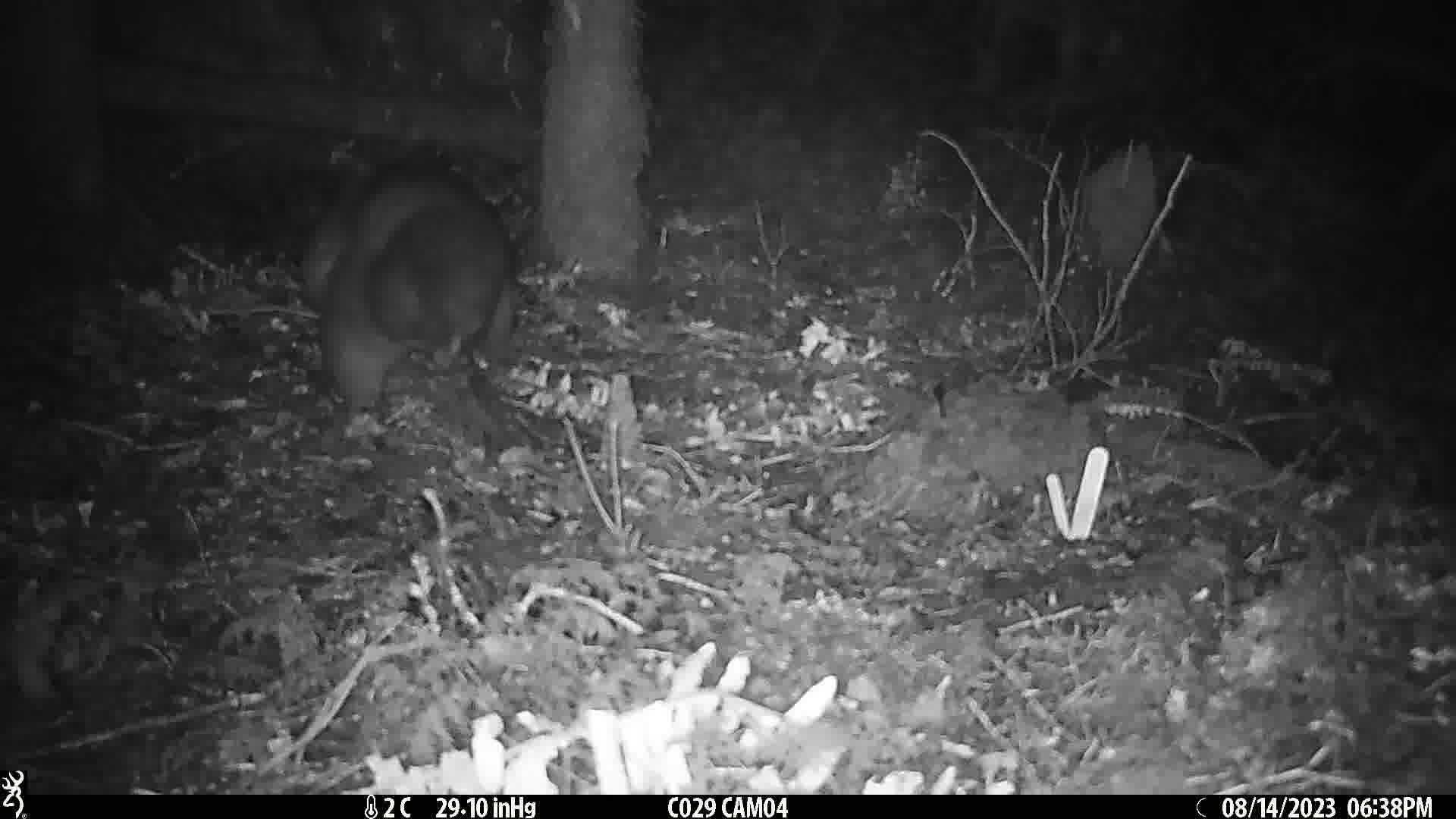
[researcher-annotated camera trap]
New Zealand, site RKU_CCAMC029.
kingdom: Animalia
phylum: Chordata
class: Mammalia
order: Diprotodontia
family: Phalangeridae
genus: Trichosurus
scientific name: Trichosurus vulpecula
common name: common brushtail possum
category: possum